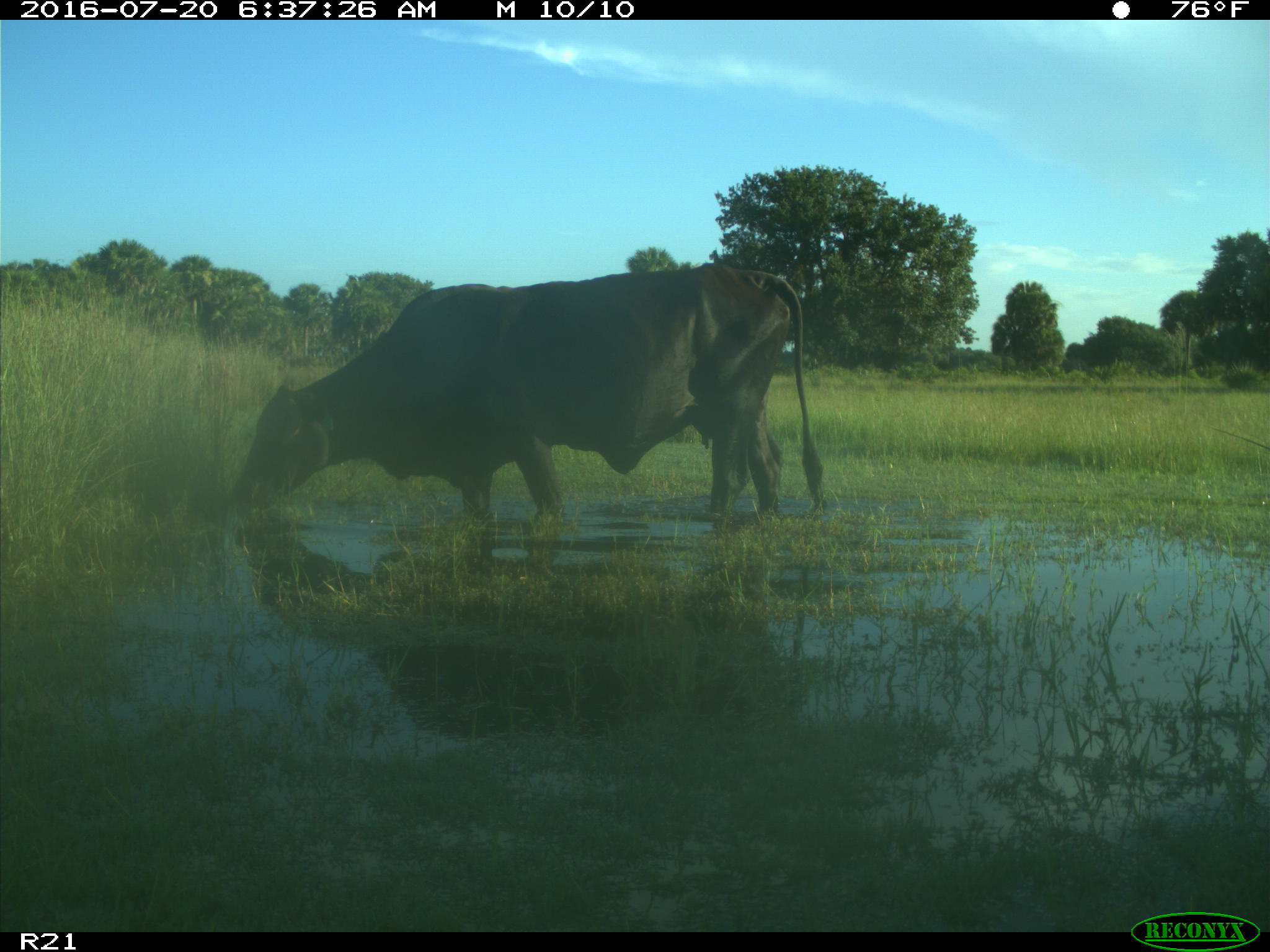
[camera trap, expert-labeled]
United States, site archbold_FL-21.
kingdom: Animalia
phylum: Chordata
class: Mammalia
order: Artiodactyla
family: Bovidae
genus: Bos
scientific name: Bos taurus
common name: domestic cow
Bos taurus (domestic cow).